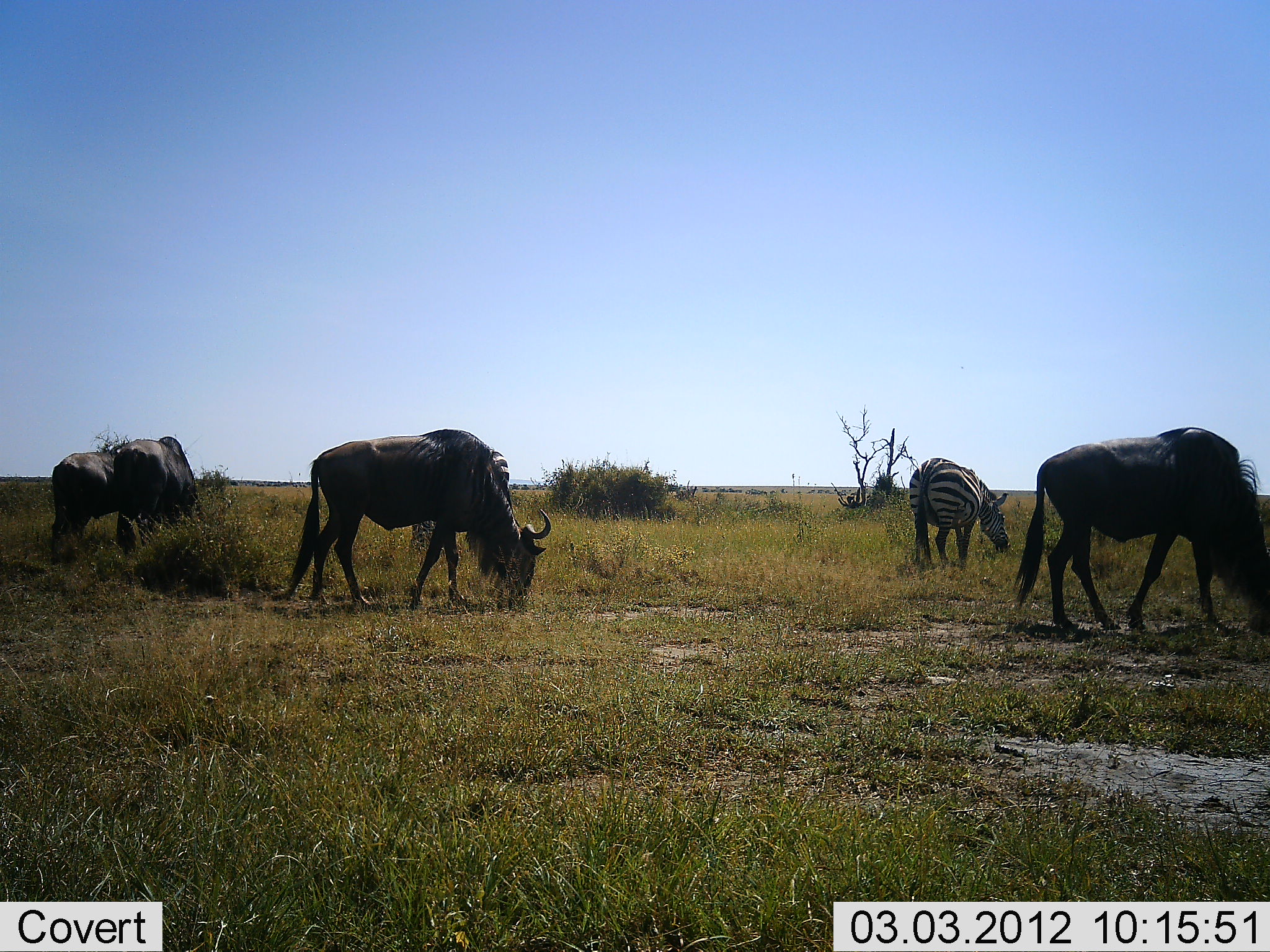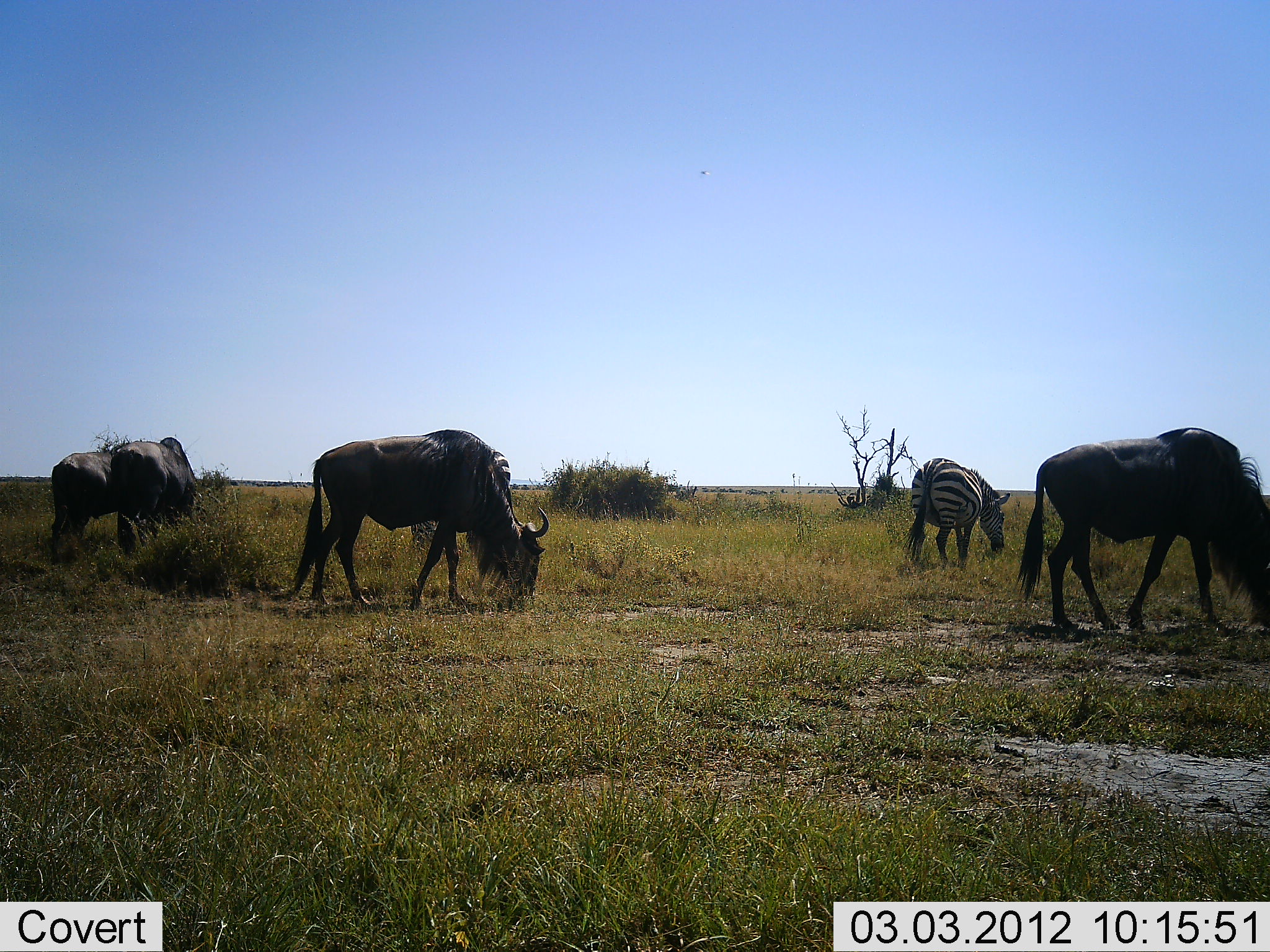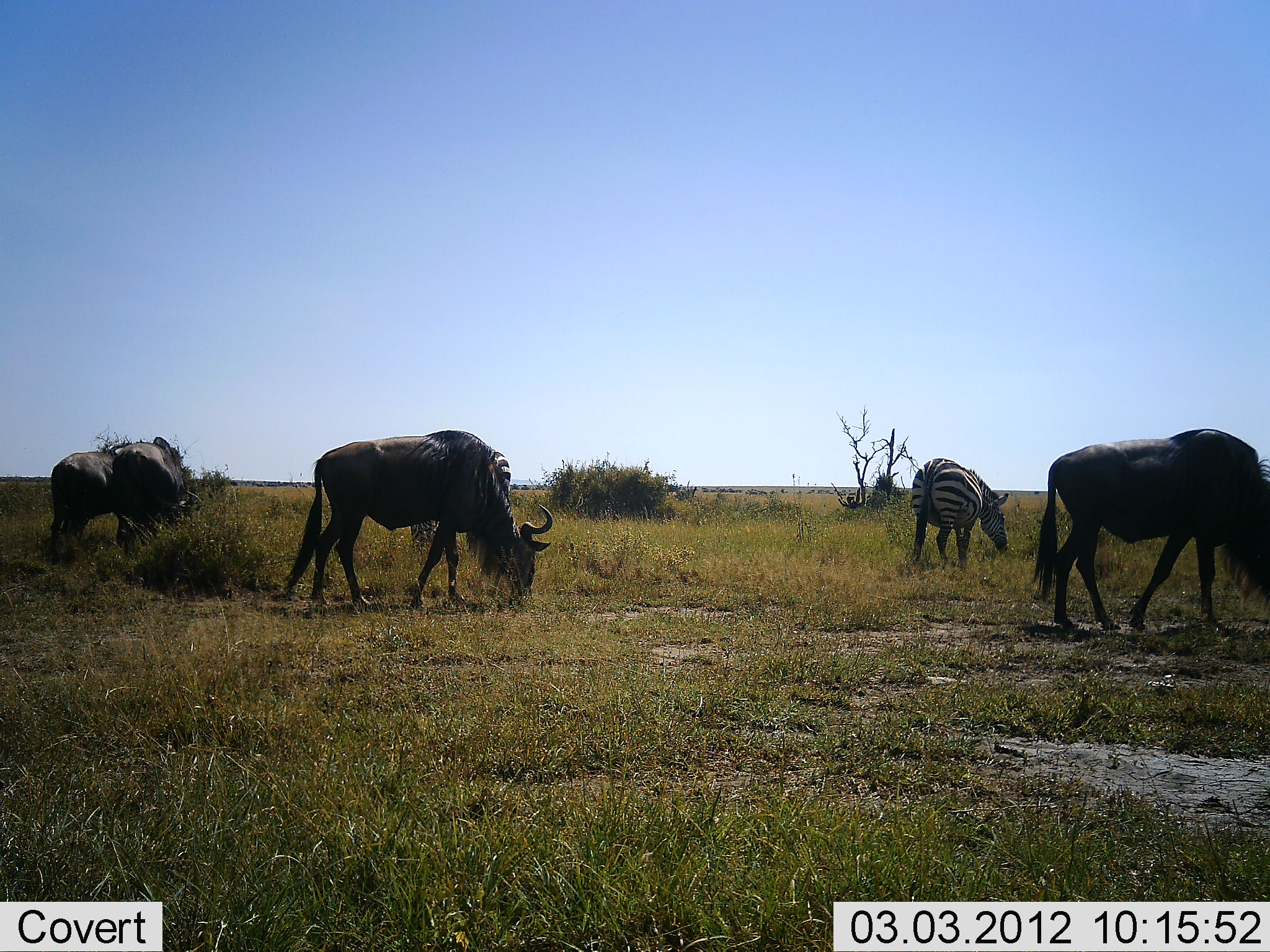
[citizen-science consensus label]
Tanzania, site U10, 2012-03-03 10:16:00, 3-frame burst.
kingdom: Animalia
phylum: Chordata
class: Mammalia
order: Artiodactyla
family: Bovidae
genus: Connochaetes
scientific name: Connochaetes taurinus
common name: blue wildebeest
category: wildebeest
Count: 4.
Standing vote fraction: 28%.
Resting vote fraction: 0%.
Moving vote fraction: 0%.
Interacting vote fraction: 0%.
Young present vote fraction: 0%.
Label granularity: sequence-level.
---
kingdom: Animalia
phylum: Chordata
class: Mammalia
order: Perissodactyla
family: Equidae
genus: Equus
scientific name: Equus quagga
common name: plains zebra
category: zebra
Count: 1.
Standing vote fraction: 26%.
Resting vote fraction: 0%.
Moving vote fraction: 0%.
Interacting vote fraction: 0%.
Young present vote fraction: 0%.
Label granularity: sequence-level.